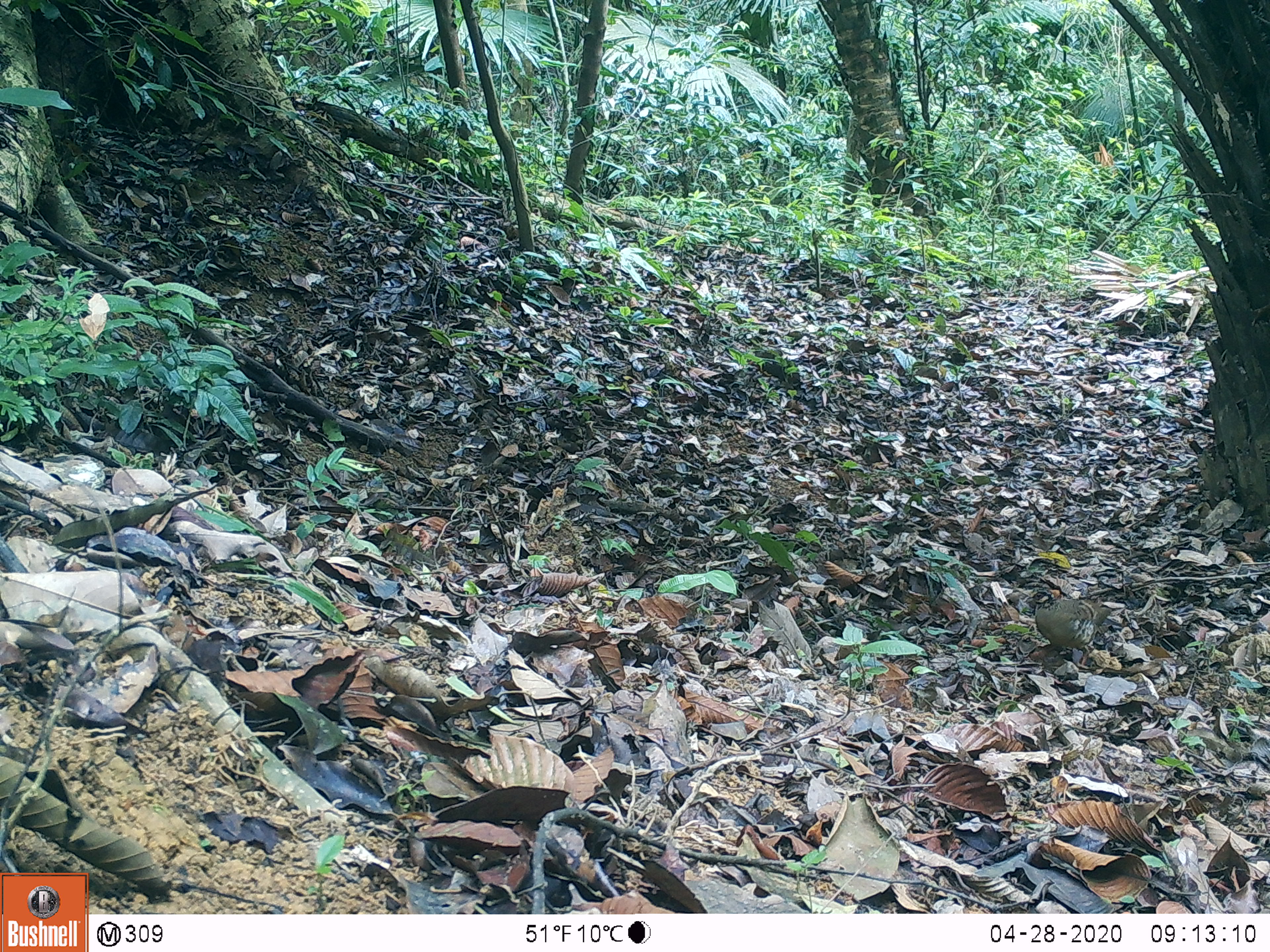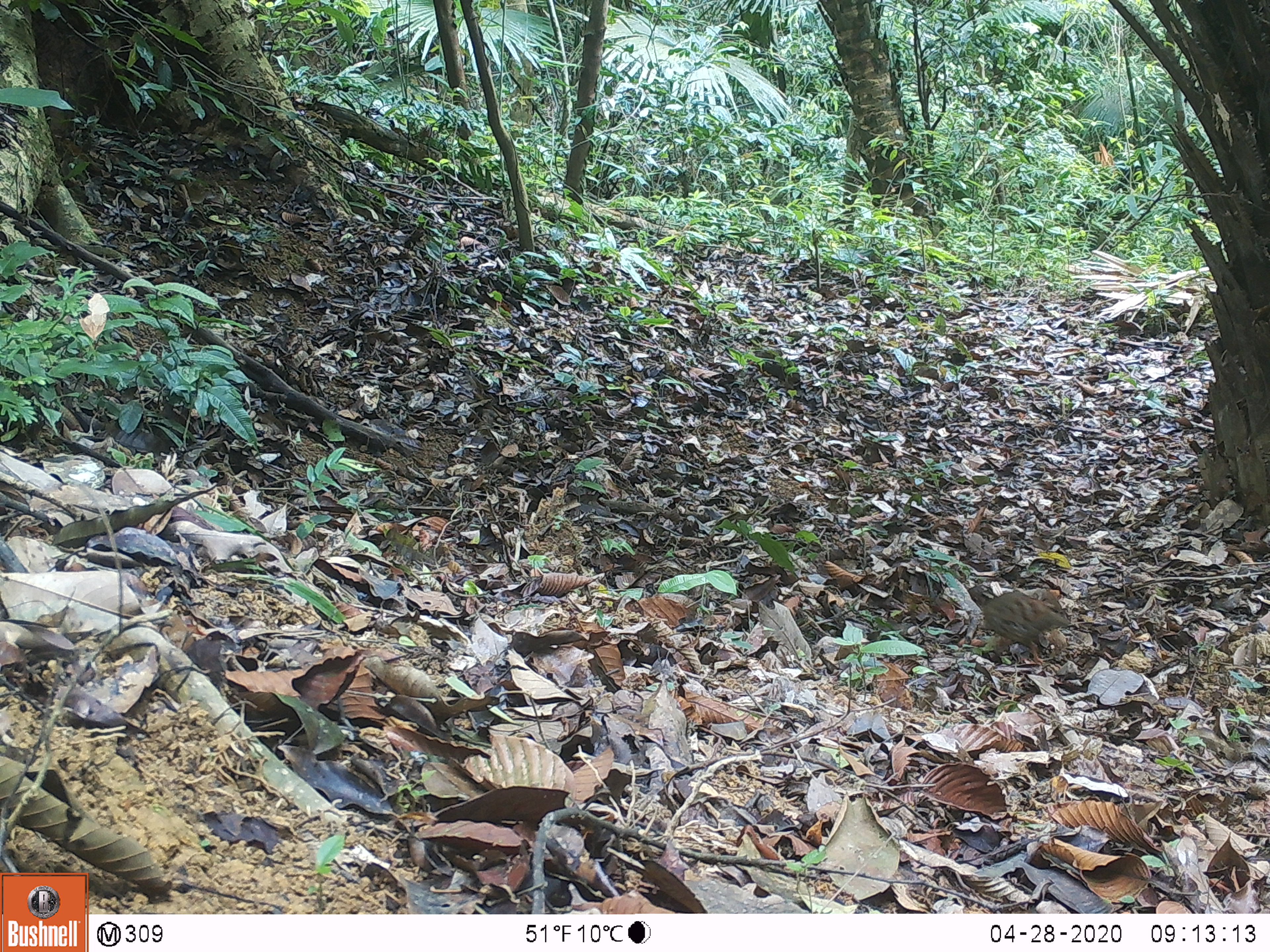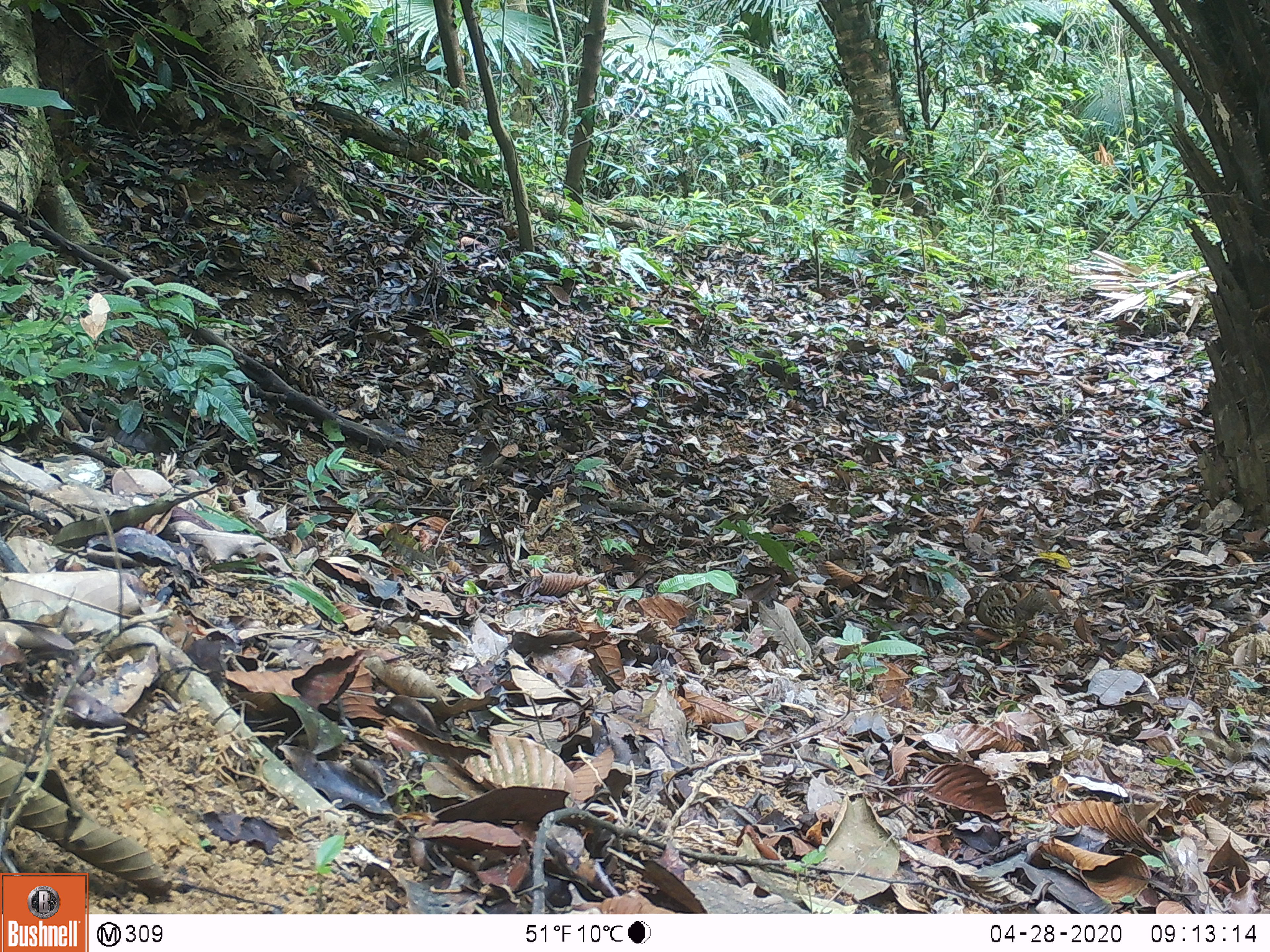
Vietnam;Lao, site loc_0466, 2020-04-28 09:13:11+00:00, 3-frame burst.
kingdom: Animalia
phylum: Chordata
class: Aves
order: Galliformes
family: Phasianidae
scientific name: Phasianidae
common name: partridge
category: unidentified partridge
Unidentified partridge (partridge) (Phasianidae). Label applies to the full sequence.